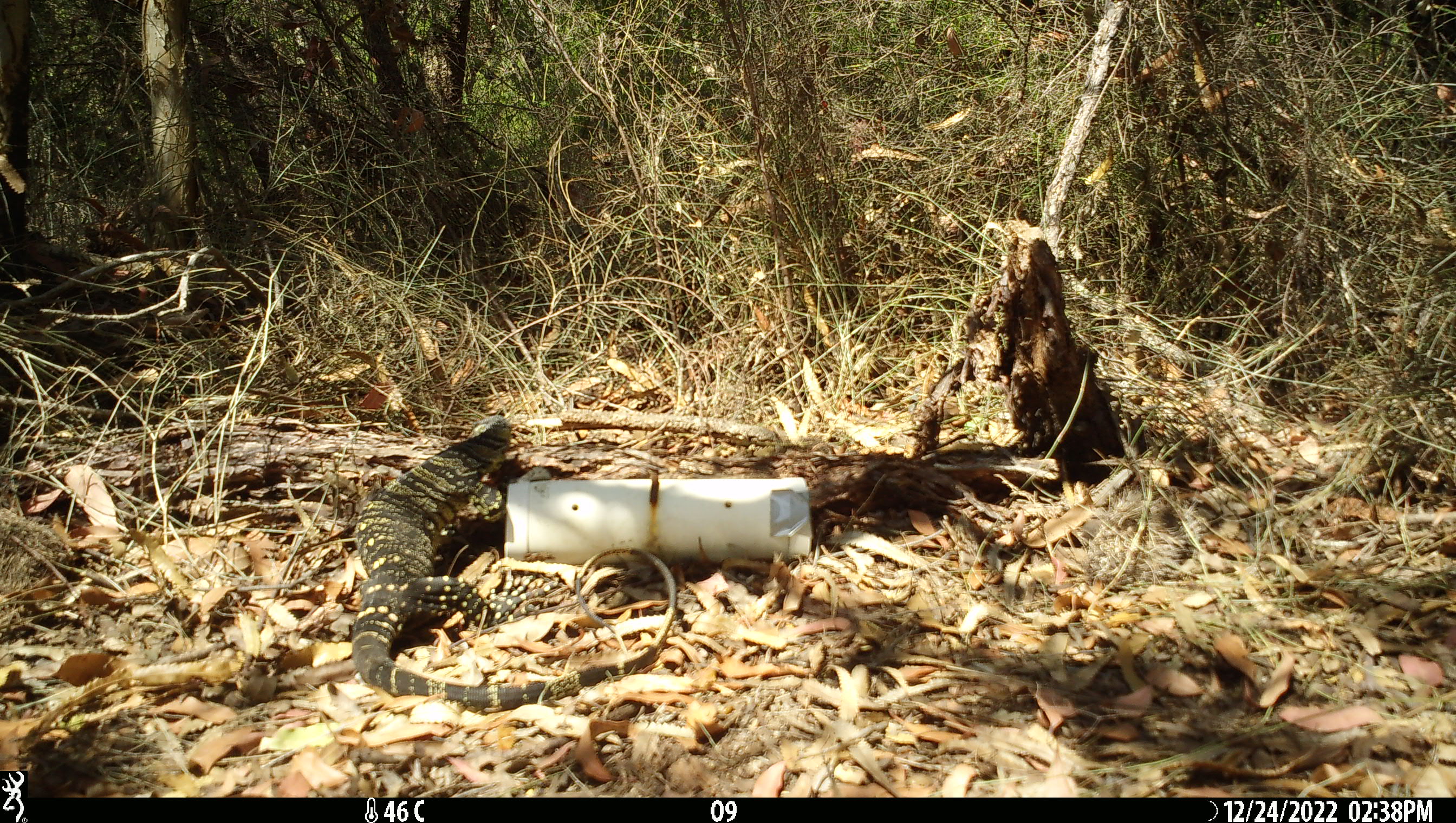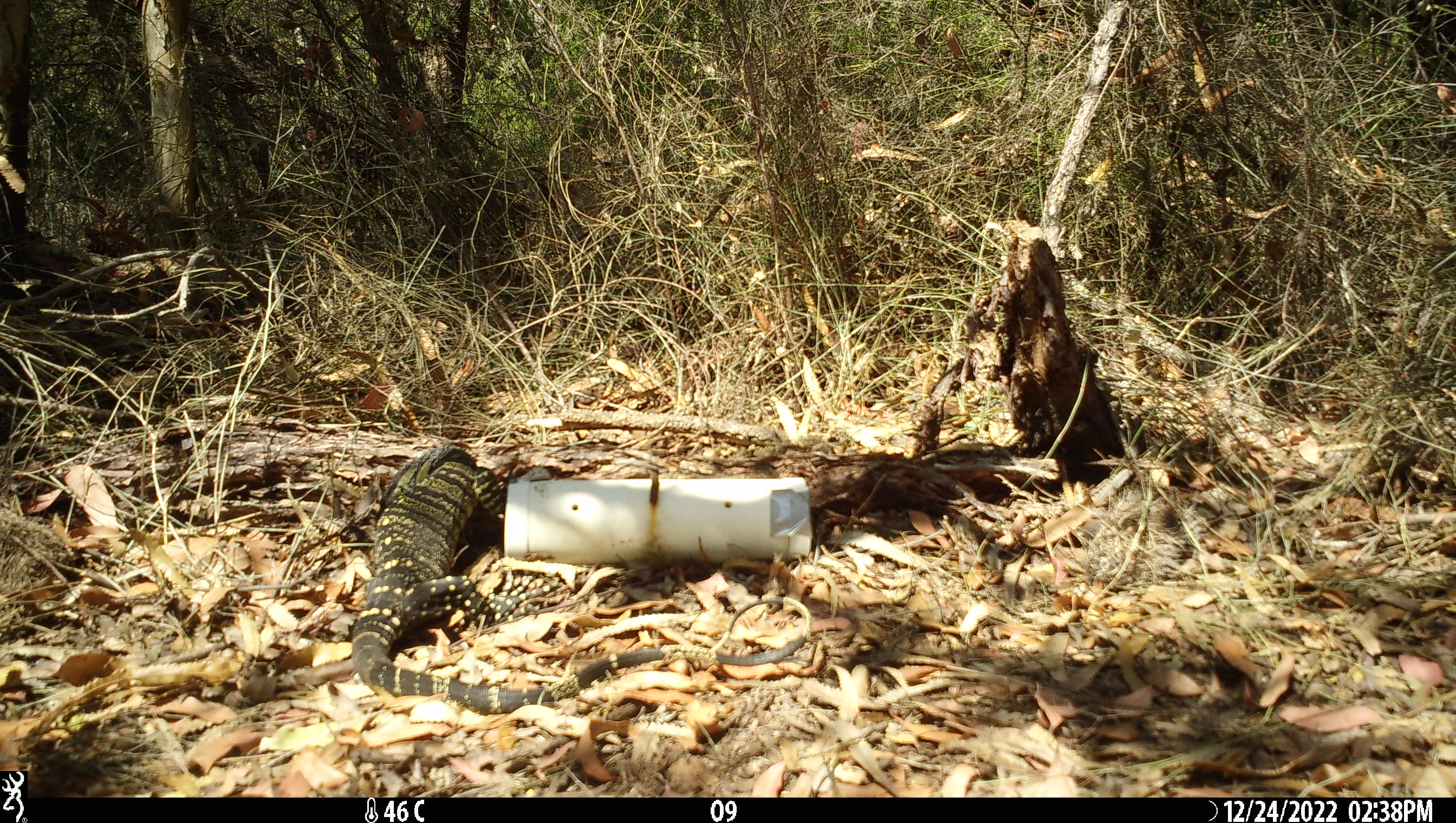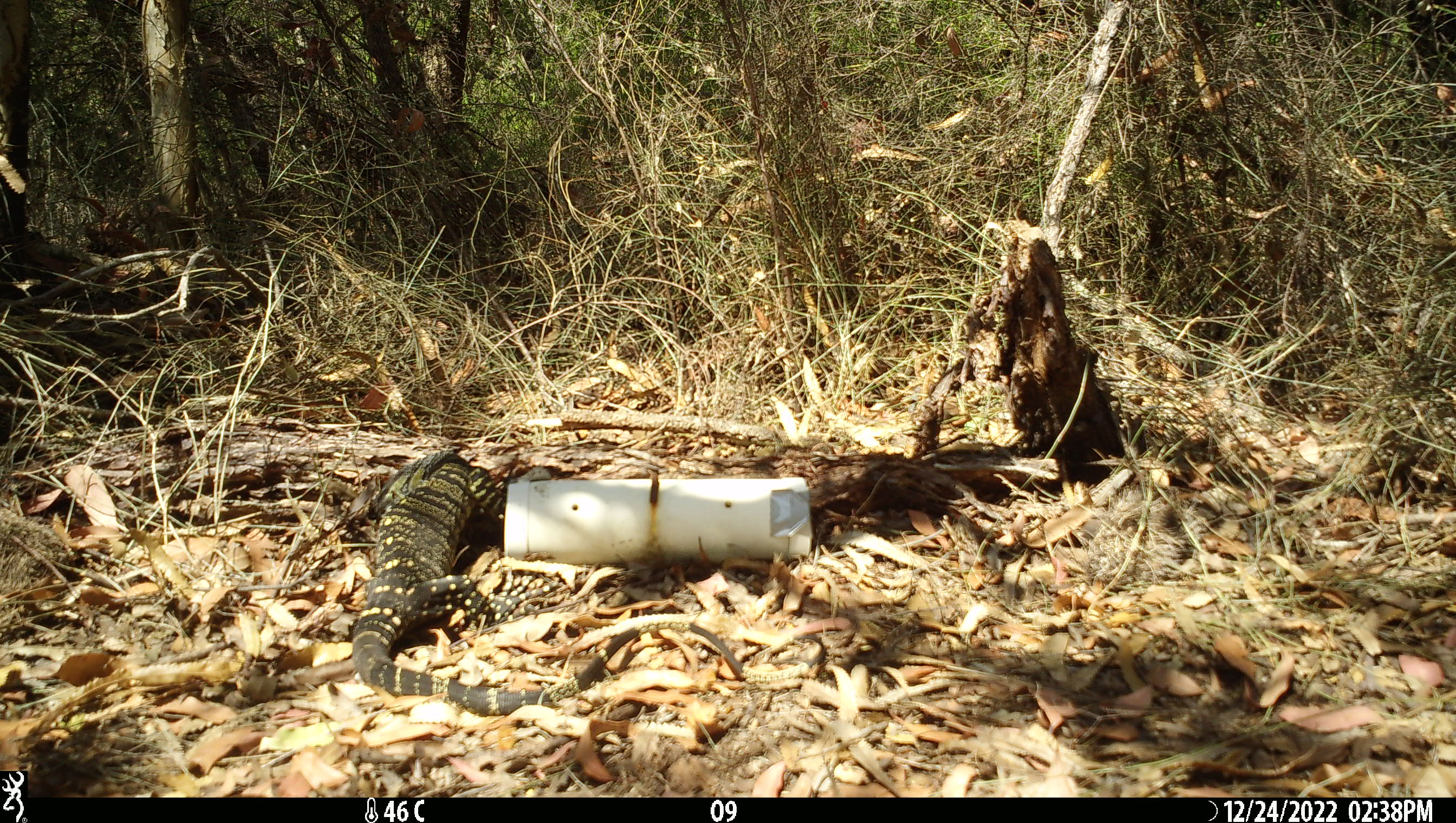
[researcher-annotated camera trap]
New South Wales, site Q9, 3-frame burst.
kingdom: Animalia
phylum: Chordata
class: Reptilia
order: Squamata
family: Varanidae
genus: Varanus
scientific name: Varanus varius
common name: lace monitor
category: goanna